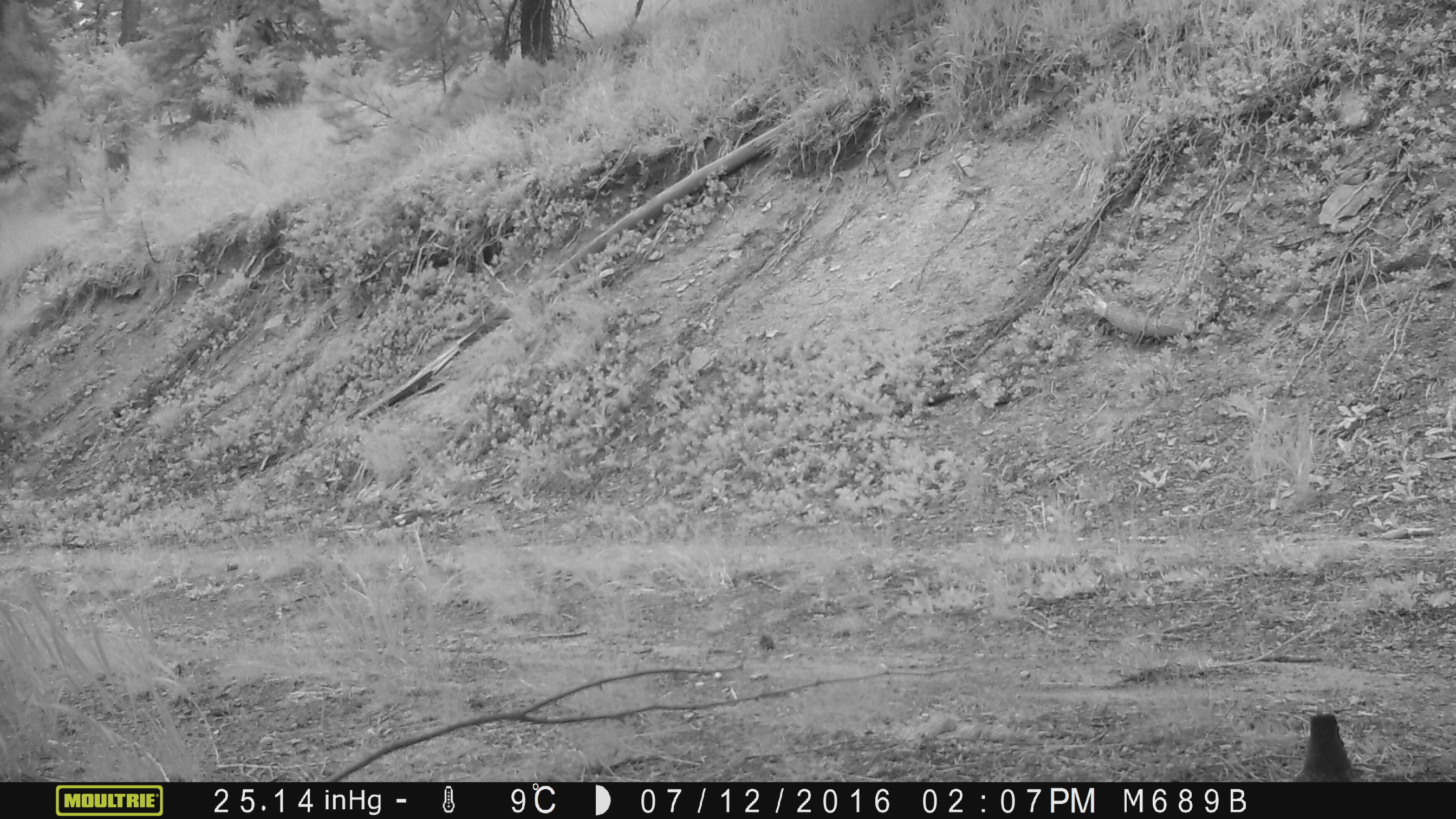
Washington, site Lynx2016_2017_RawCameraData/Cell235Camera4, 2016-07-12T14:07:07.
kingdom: Animalia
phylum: Chordata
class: Aves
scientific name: Aves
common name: birds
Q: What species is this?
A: Aves (birds).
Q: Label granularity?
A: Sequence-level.